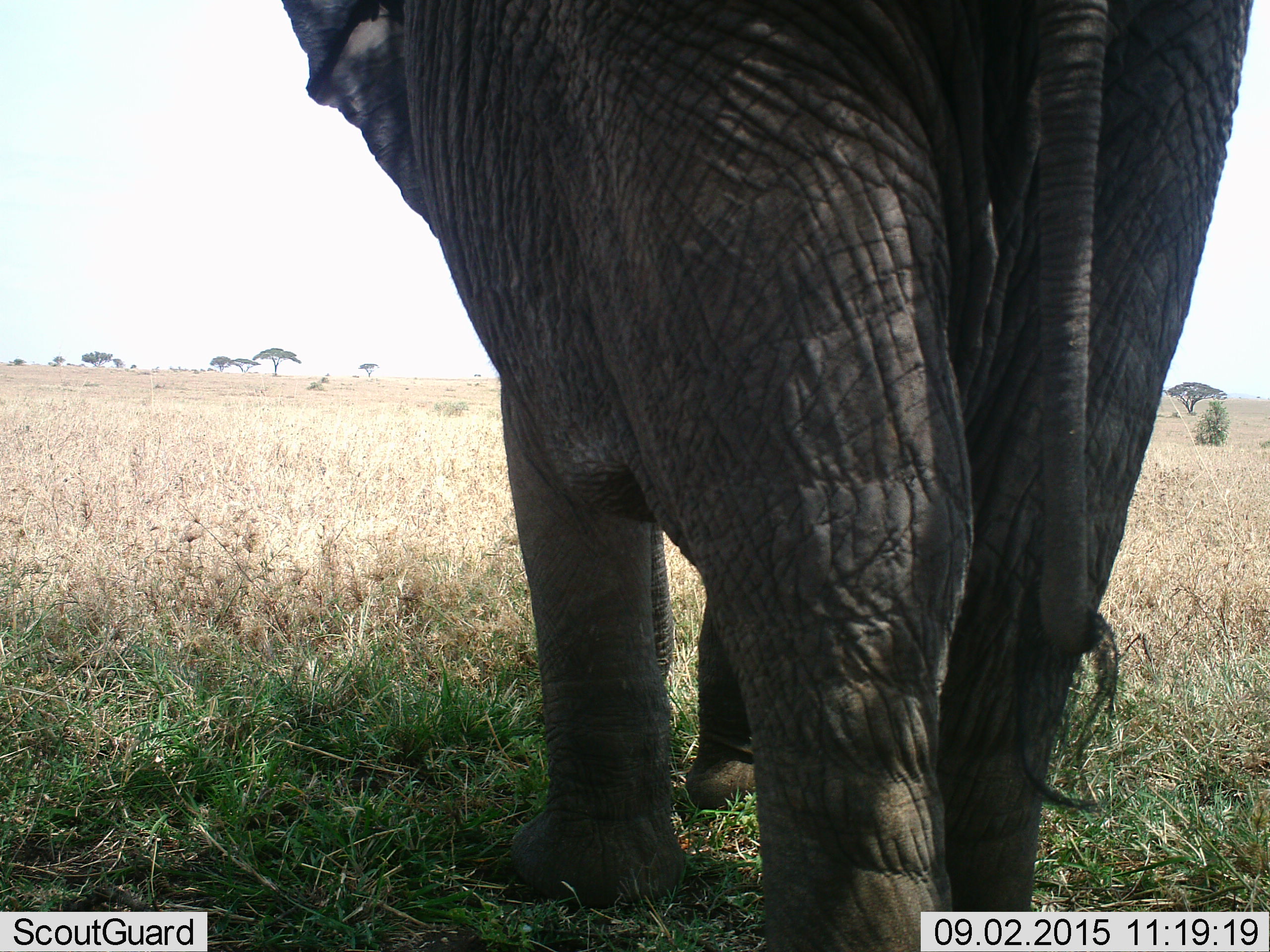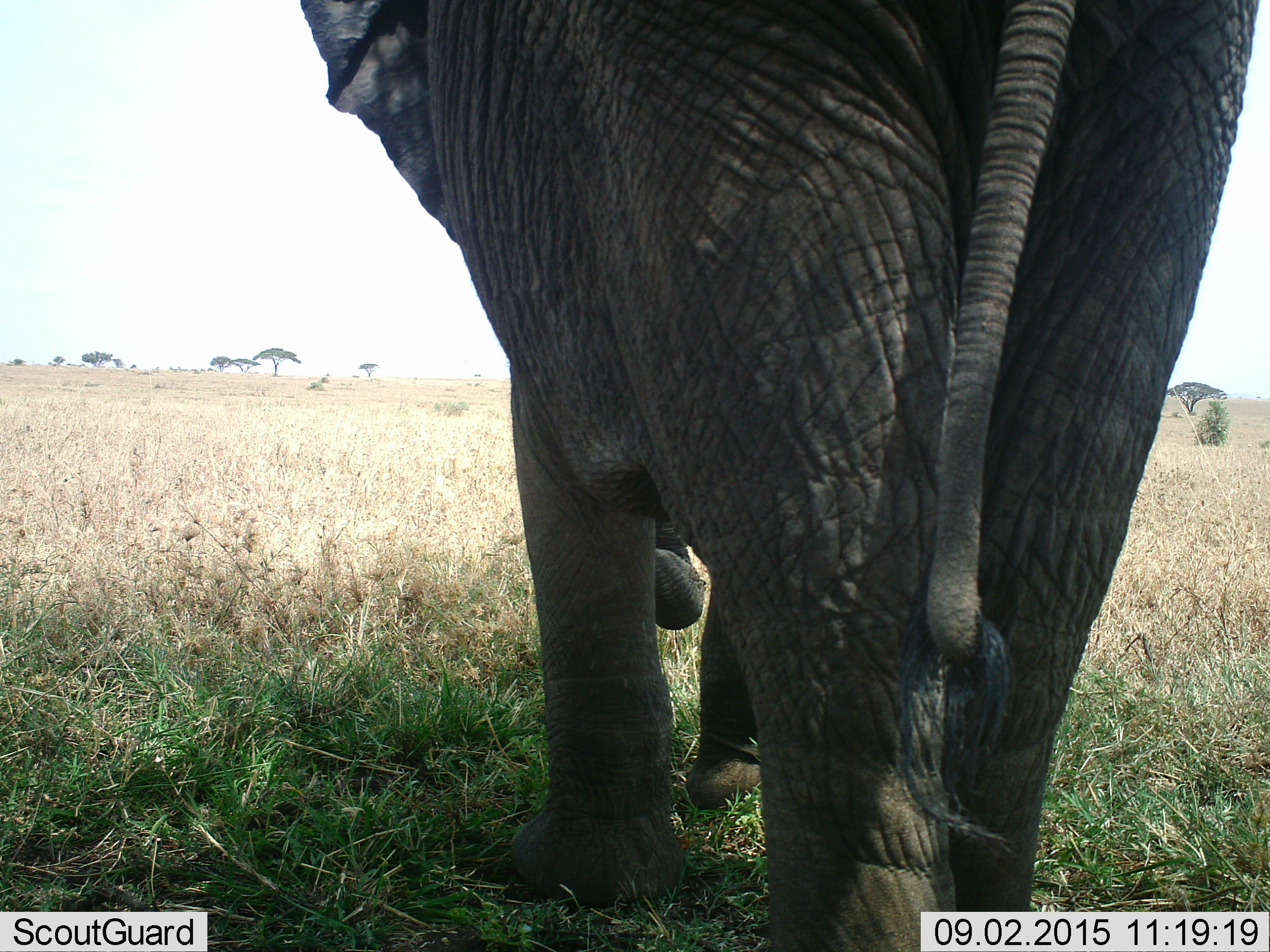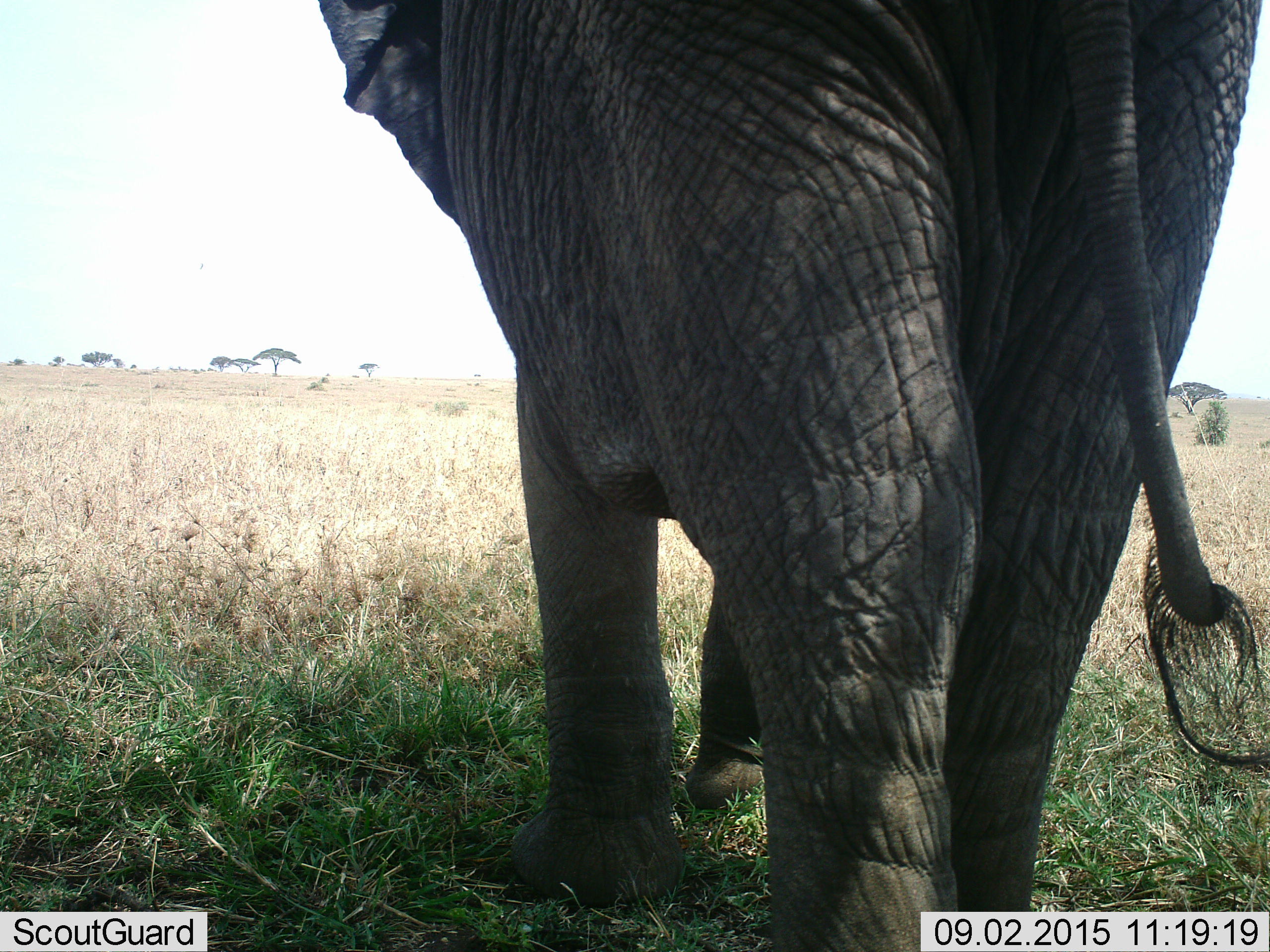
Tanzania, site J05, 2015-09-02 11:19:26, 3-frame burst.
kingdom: Animalia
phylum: Chordata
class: Mammalia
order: Proboscidea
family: Elephantidae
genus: Loxodonta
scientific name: Loxodonta africana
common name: african bush elephant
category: elephant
Elephant (african bush elephant) (Loxodonta africana), count 1. Behavior (volunteer vote fractions): standing 60%, resting 0%, moving 30%, interacting 0%. Young present (vote fraction): 0%. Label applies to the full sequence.